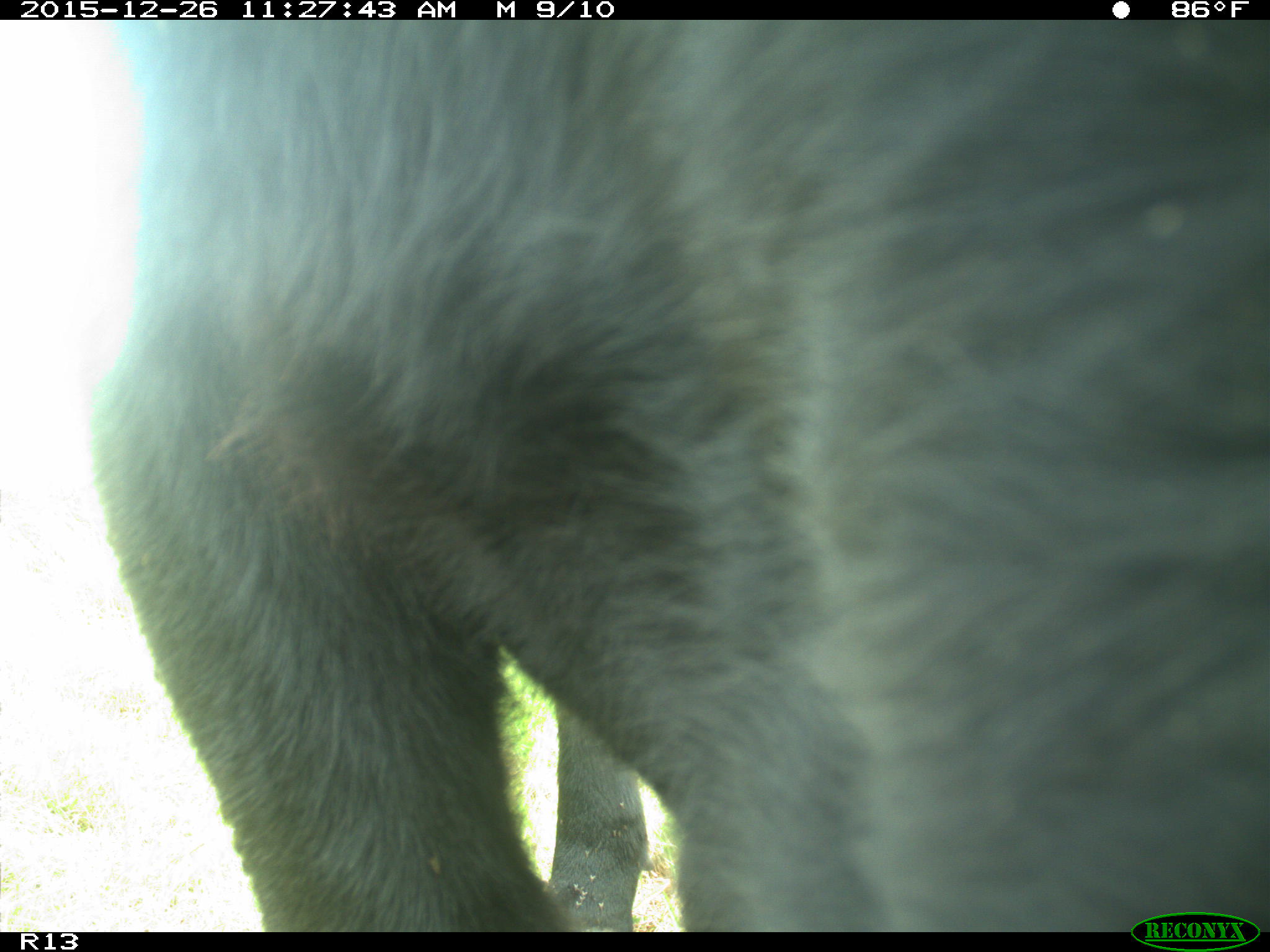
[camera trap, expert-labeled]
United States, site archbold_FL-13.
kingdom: Animalia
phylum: Chordata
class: Mammalia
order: Artiodactyla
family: Bovidae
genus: Bos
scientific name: Bos taurus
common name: domestic cow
Bos taurus (domestic cow).